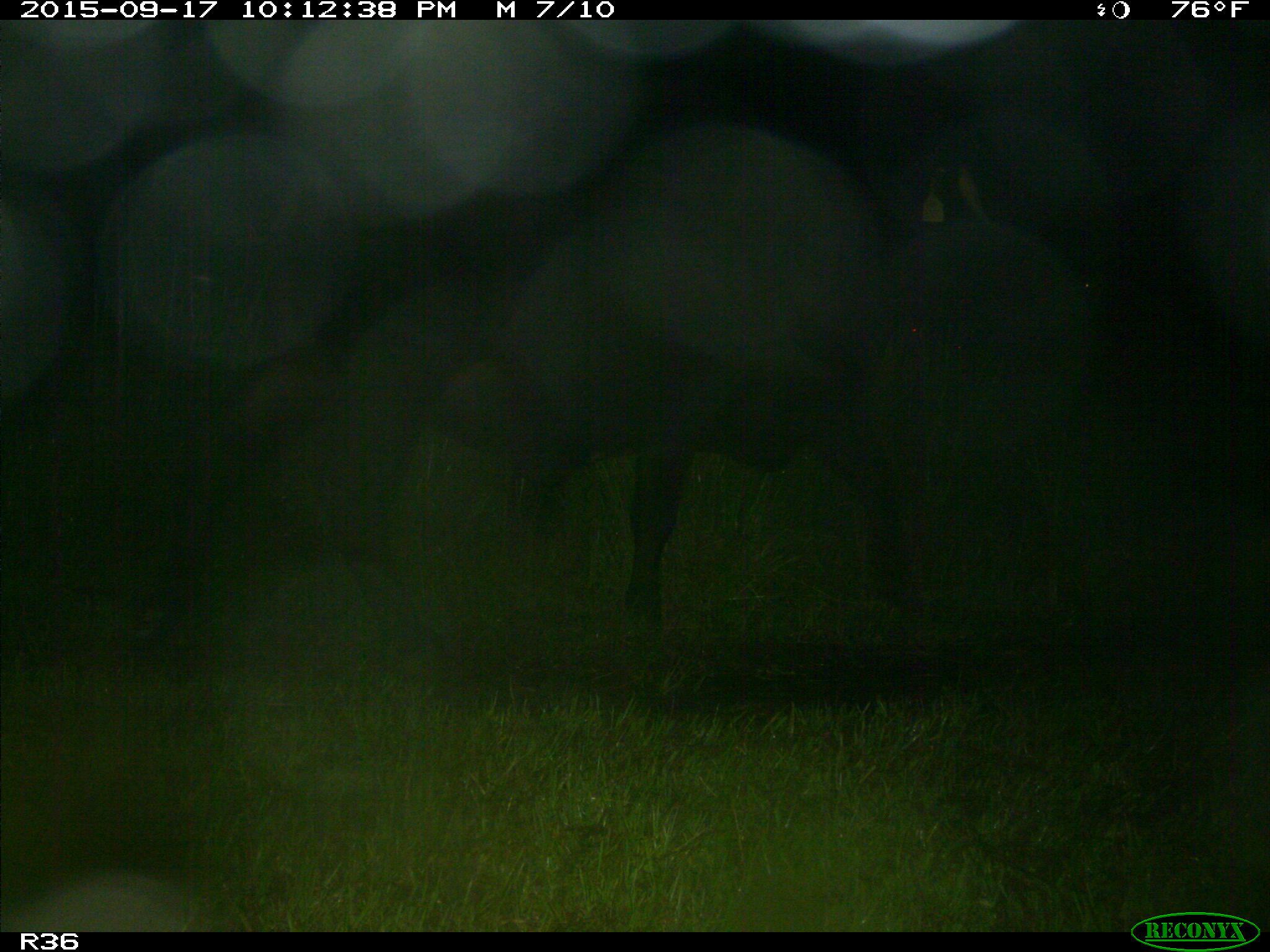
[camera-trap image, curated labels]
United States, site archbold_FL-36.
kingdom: Animalia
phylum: Chordata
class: Mammalia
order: Artiodactyla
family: Bovidae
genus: Bos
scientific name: Bos taurus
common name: domestic cow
Bos taurus (domestic cow).